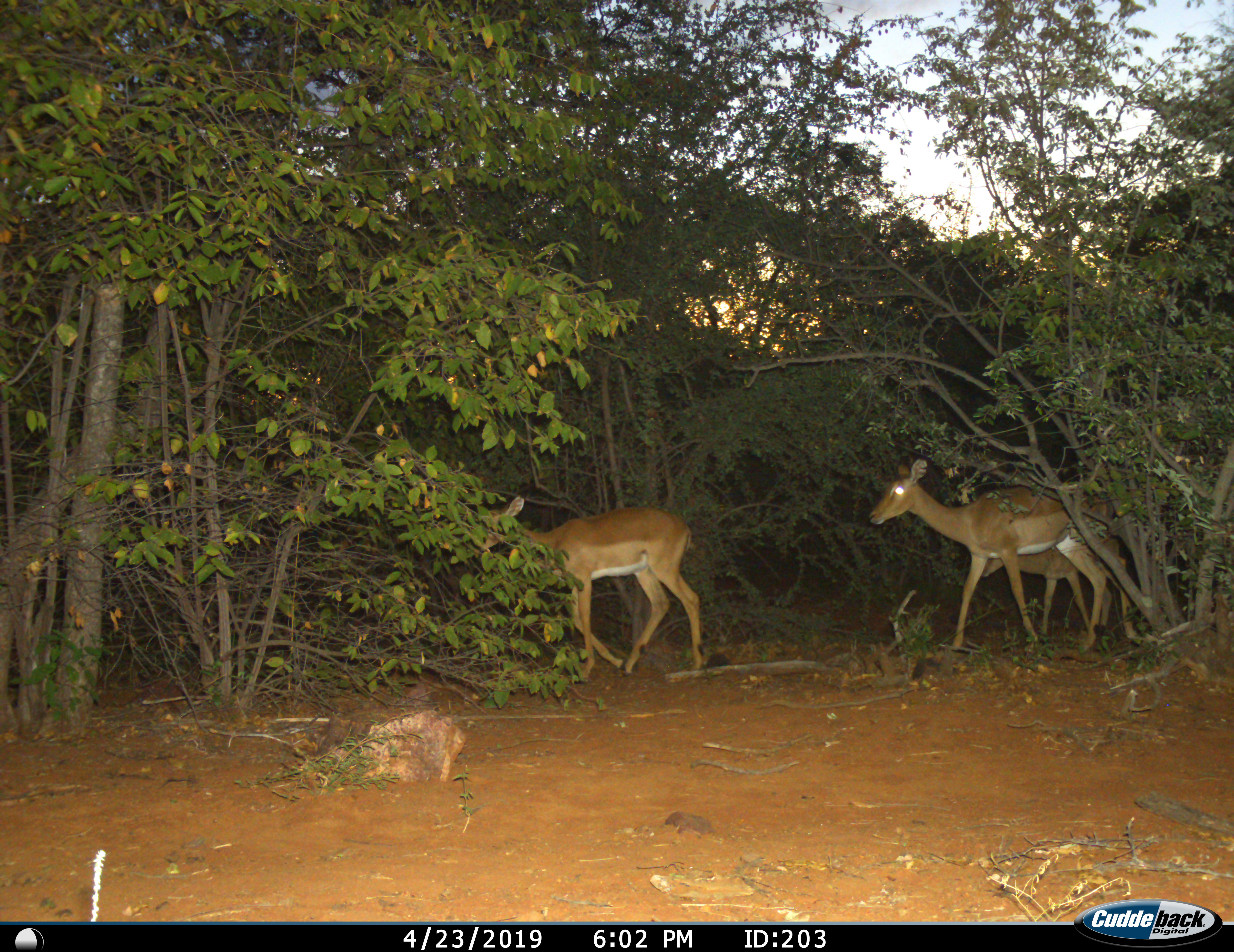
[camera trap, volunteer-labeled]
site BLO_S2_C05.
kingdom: Animalia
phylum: Chordata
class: Mammalia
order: Artiodactyla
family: Bovidae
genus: Aepyceros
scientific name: Aepyceros melampus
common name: impala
Impala (Aepyceros melampus), count 3. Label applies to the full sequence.